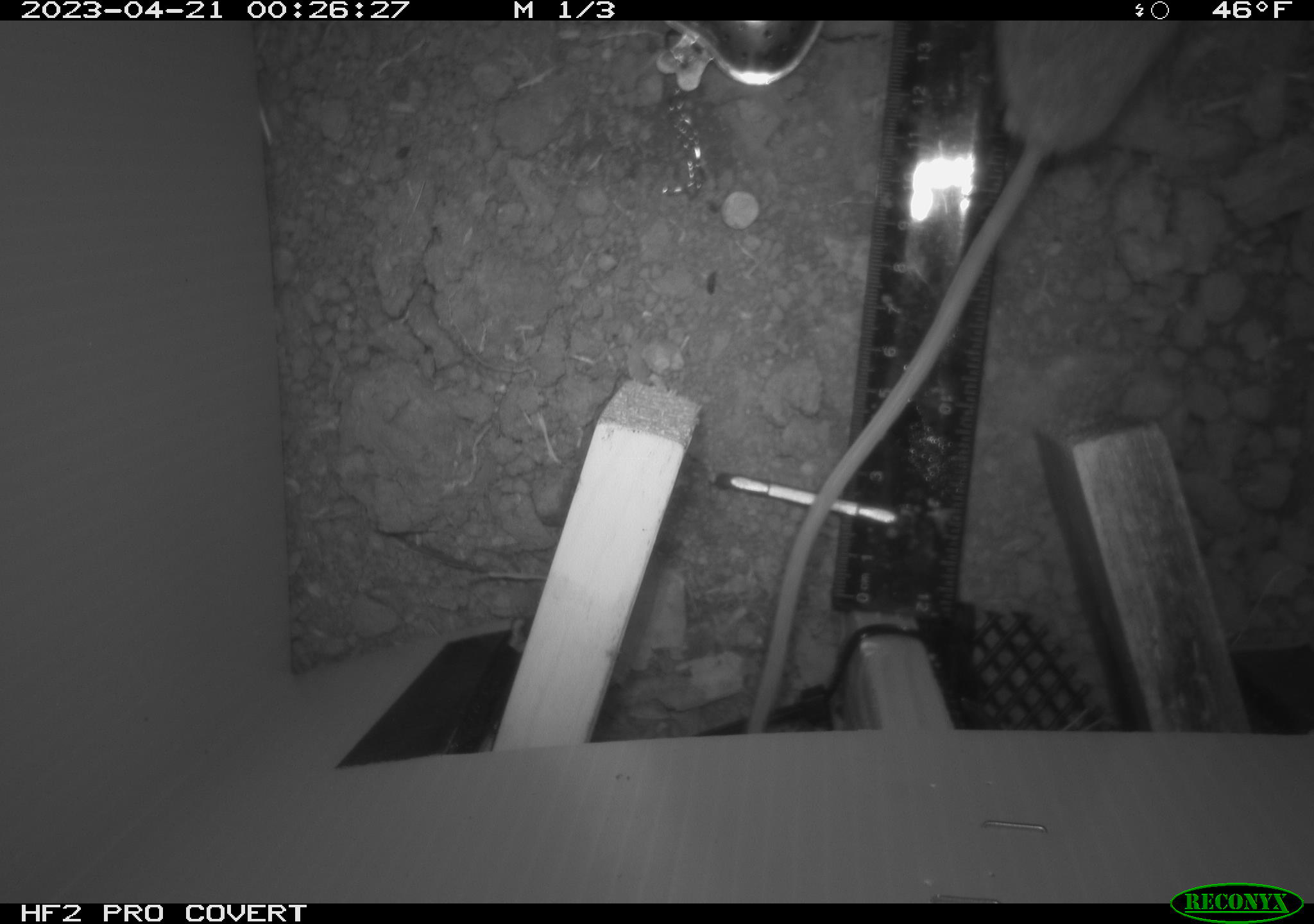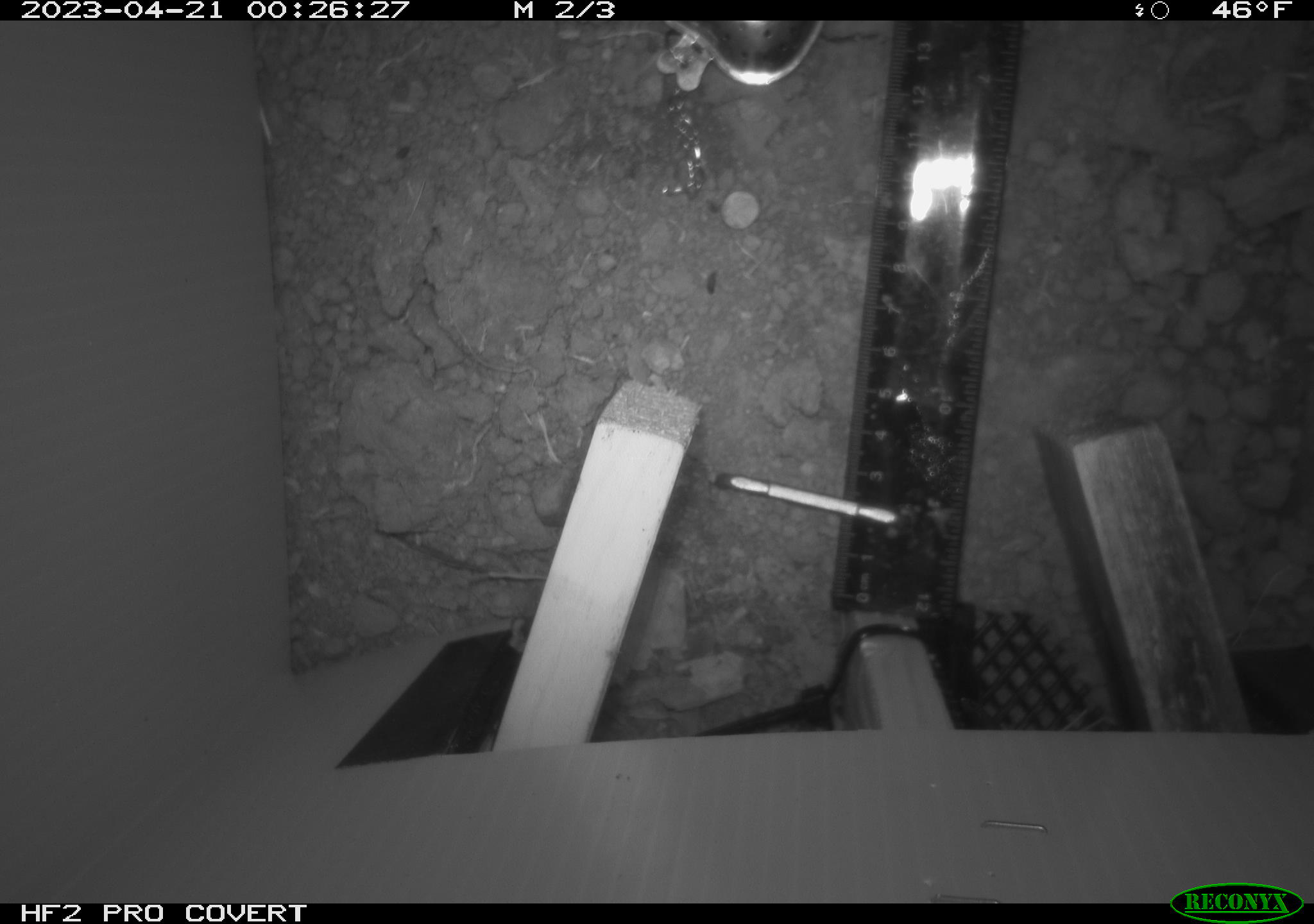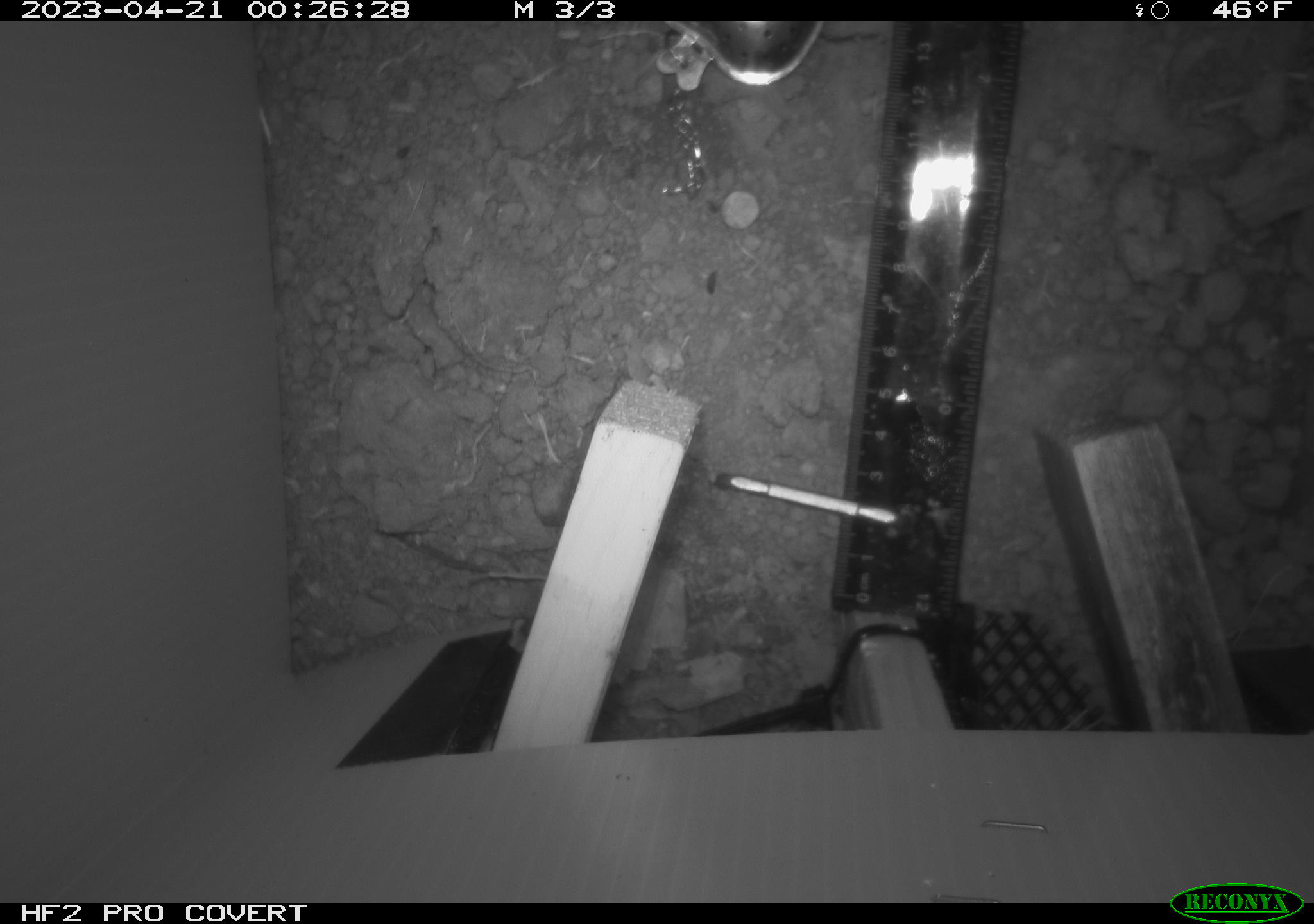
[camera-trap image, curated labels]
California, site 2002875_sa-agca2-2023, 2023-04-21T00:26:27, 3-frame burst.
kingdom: Animalia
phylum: Chordata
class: Mammalia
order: Rodentia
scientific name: Rodentia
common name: mouse species